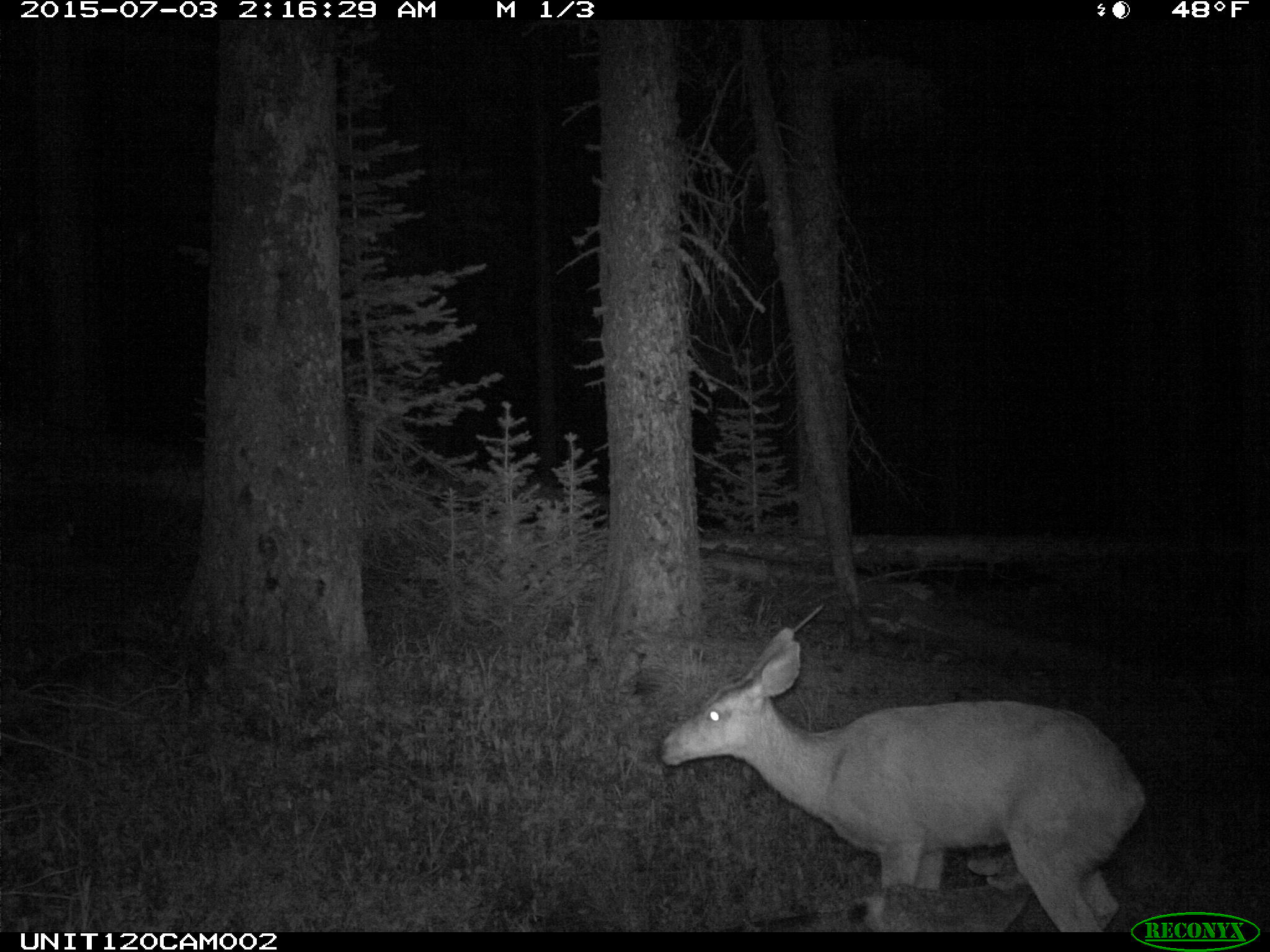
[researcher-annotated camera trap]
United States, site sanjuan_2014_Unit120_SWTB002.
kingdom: Animalia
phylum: Chordata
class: Mammalia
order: Artiodactyla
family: Cervidae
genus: Odocoileus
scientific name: Odocoileus hemionus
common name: mule deer